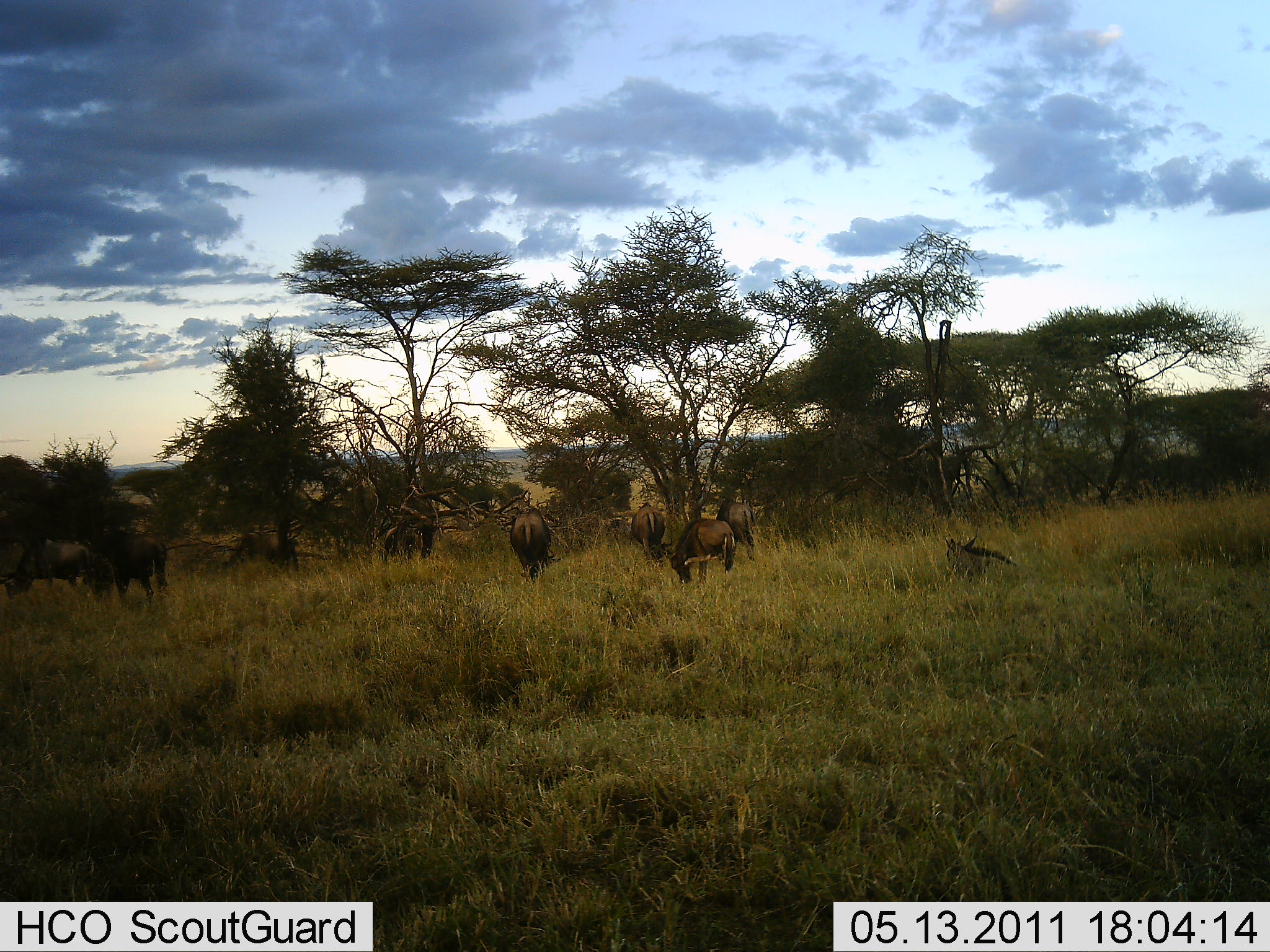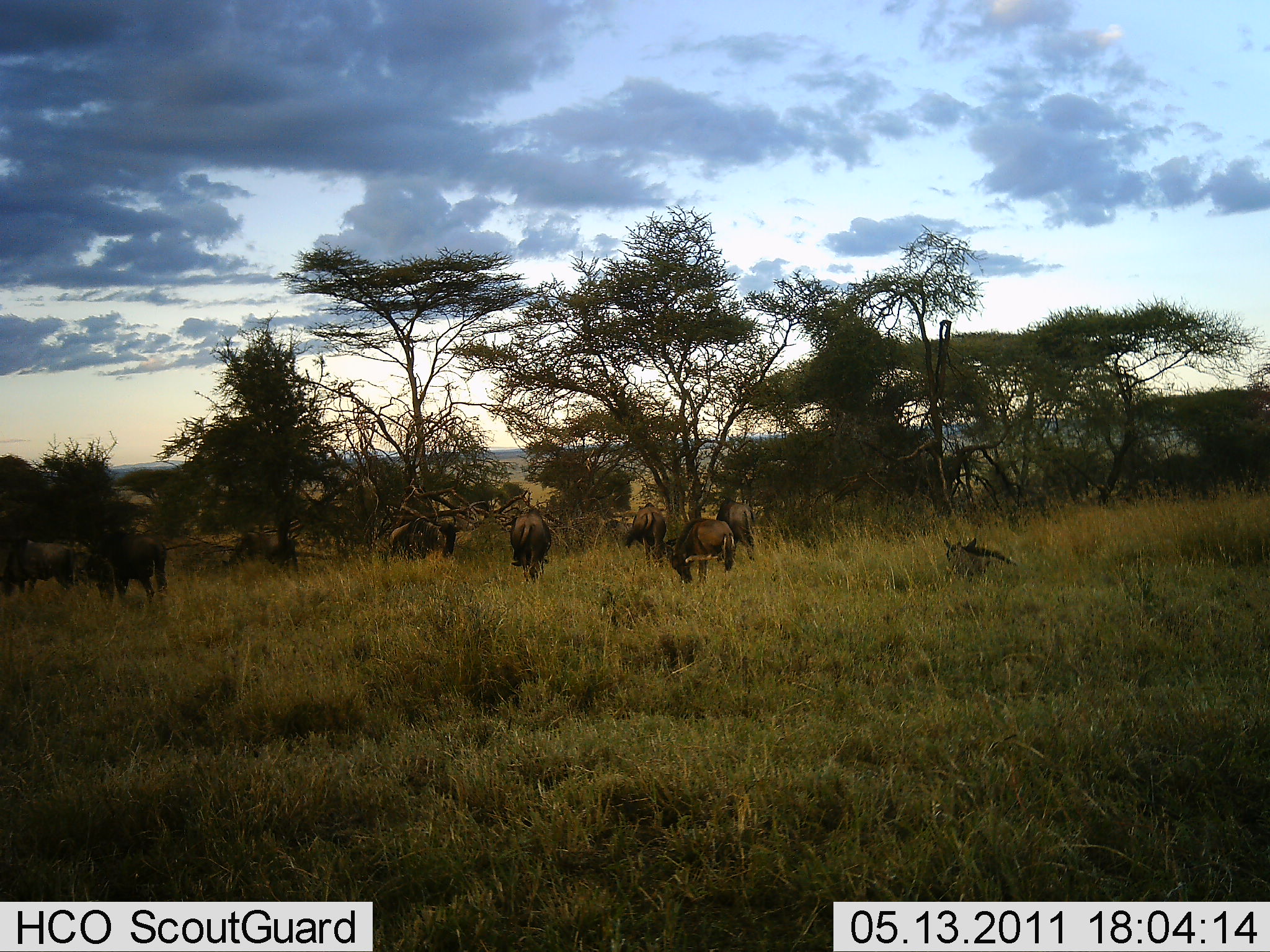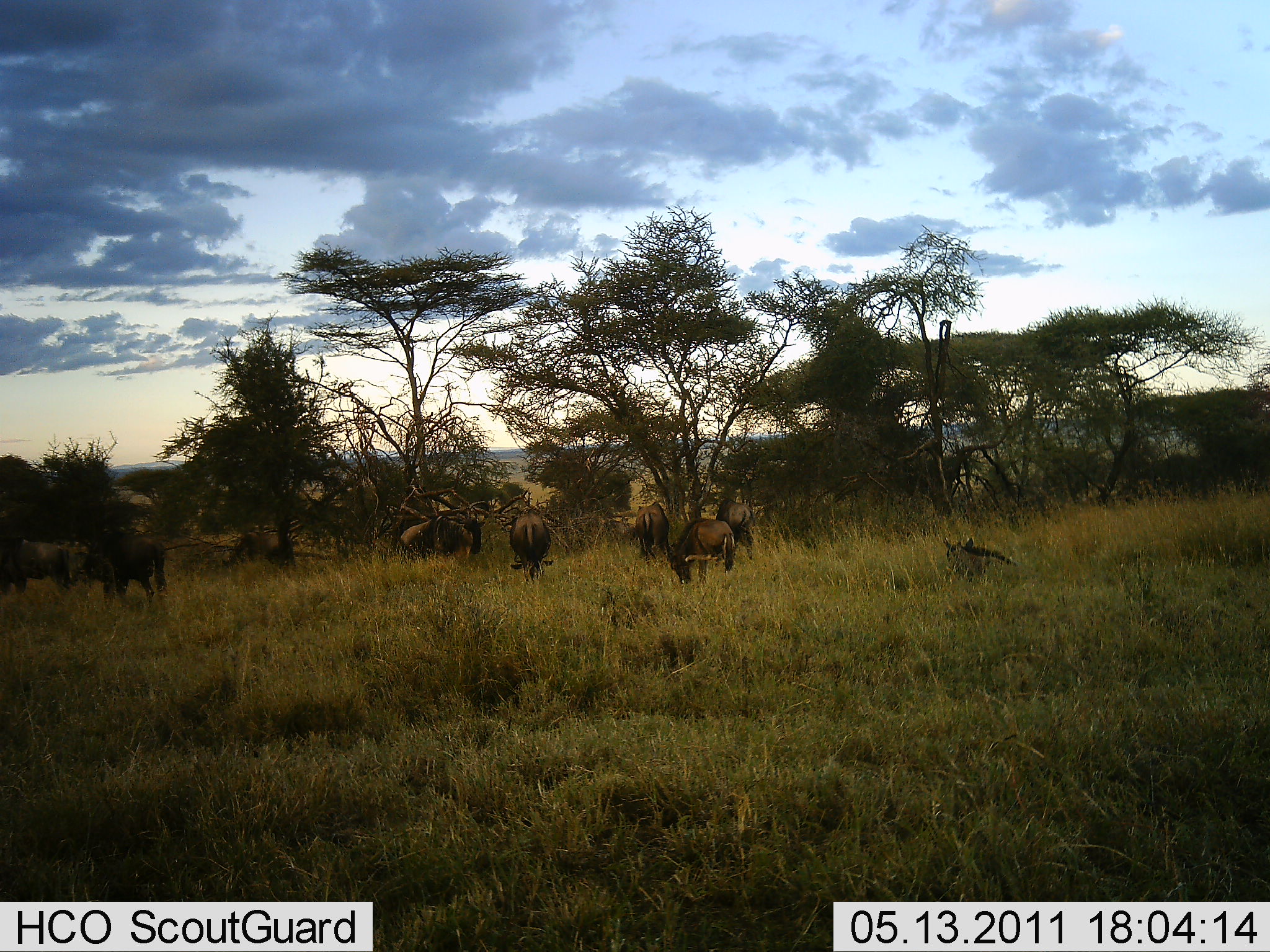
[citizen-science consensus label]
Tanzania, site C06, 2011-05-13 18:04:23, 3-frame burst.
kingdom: Animalia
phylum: Chordata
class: Mammalia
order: Artiodactyla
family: Bovidae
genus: Connochaetes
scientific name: Connochaetes taurinus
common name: blue wildebeest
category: wildebeest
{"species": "wildebeest (blue wildebeest) (Connochaetes taurinus)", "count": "8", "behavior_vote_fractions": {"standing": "75%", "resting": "42%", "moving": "42%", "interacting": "0%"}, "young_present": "0%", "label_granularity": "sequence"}